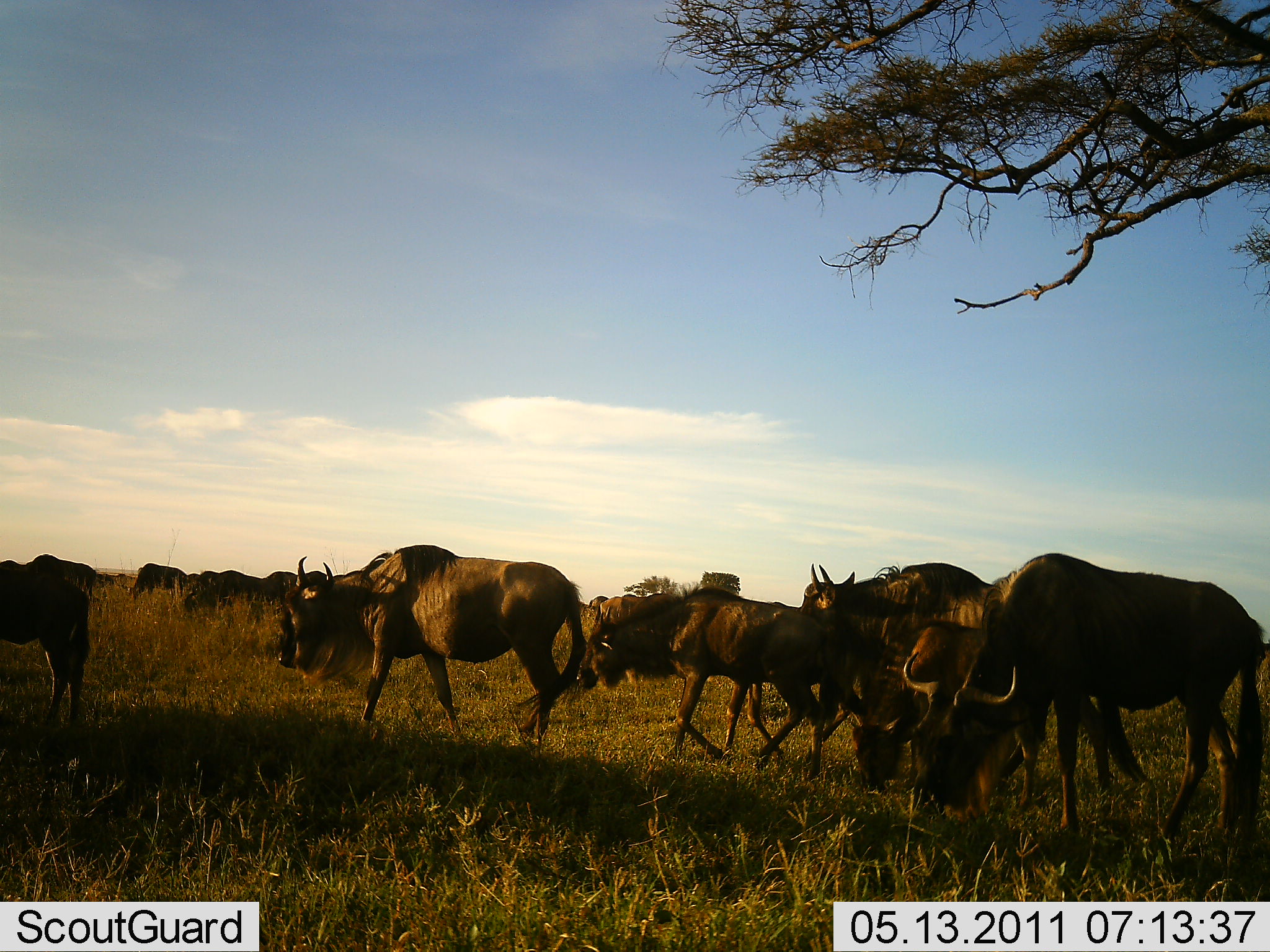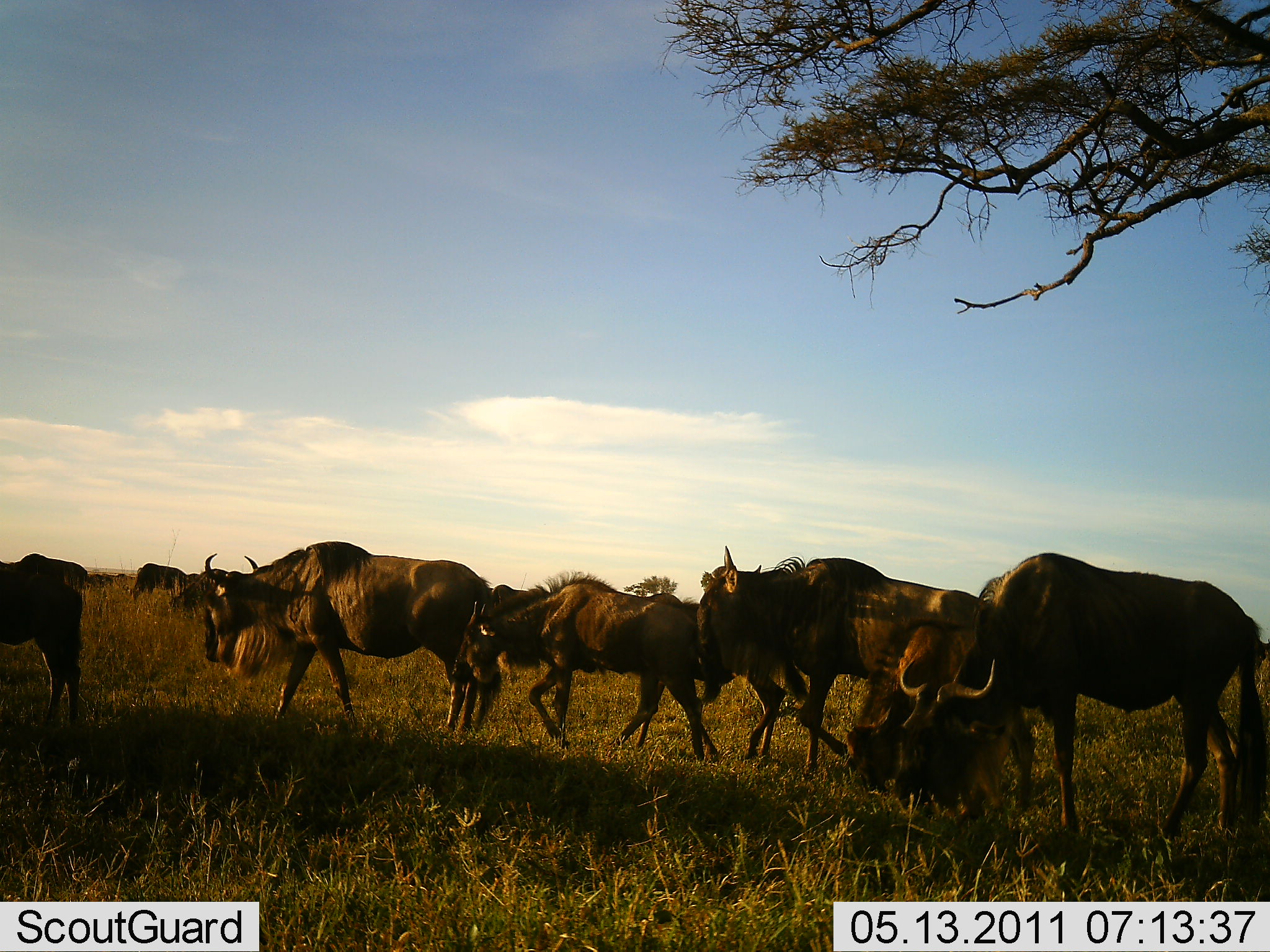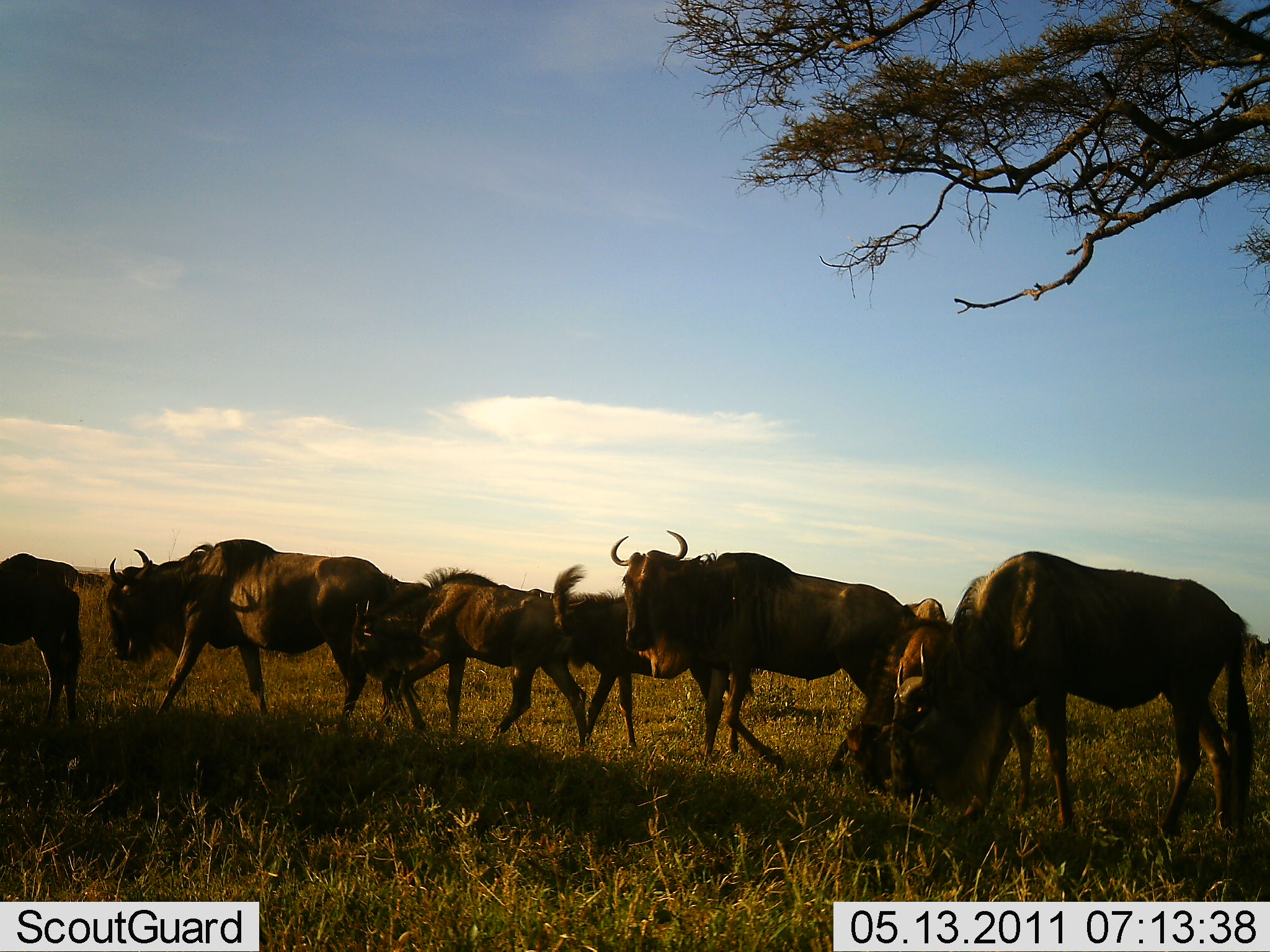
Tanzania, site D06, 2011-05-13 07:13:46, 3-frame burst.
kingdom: Animalia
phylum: Chordata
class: Mammalia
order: Artiodactyla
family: Bovidae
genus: Connochaetes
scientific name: Connochaetes taurinus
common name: blue wildebeest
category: wildebeest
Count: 8.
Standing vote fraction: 56%.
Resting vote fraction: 0%.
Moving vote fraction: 100%.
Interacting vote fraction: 0%.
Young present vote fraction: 0%.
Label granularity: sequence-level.